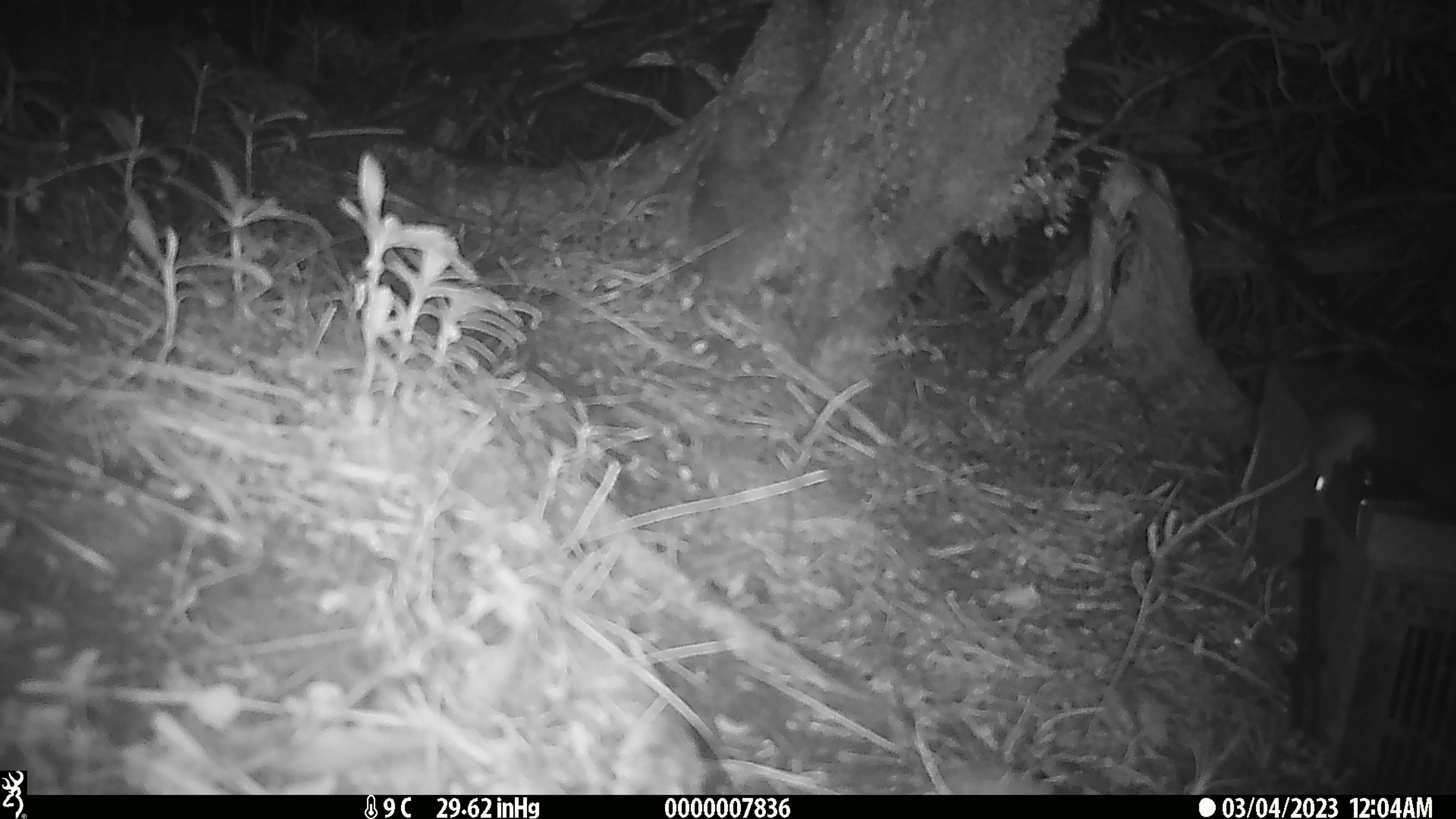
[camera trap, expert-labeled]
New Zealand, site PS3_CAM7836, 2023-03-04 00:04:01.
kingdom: Animalia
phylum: Chordata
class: Mammalia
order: Rodentia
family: Muridae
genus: Mus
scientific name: Mus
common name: mouse